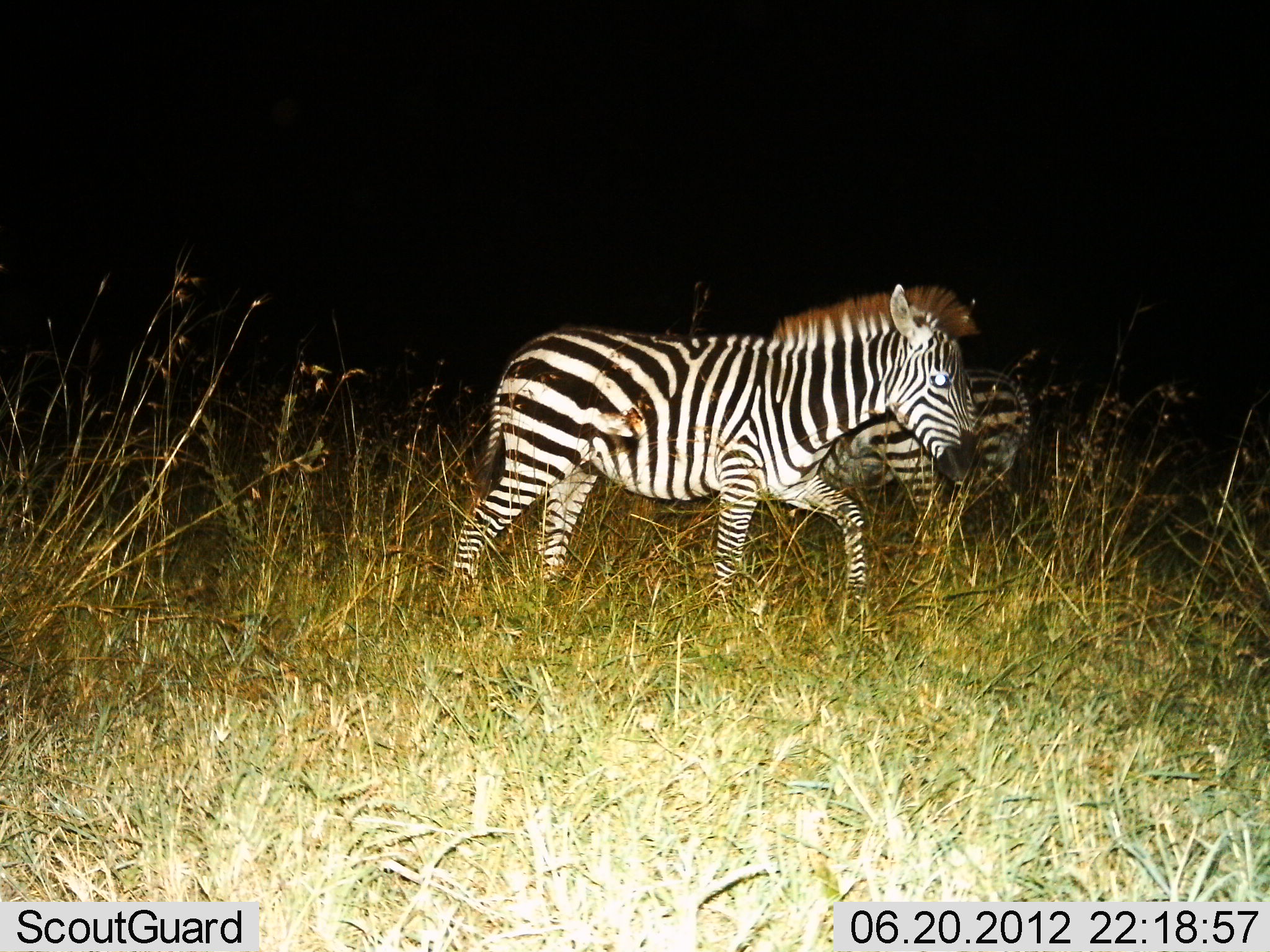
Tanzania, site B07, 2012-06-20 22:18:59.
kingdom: Animalia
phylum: Chordata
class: Mammalia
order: Perissodactyla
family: Equidae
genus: Equus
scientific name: Equus quagga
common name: plains zebra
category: zebra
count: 2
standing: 30%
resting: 0%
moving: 90%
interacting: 10%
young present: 0%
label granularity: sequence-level